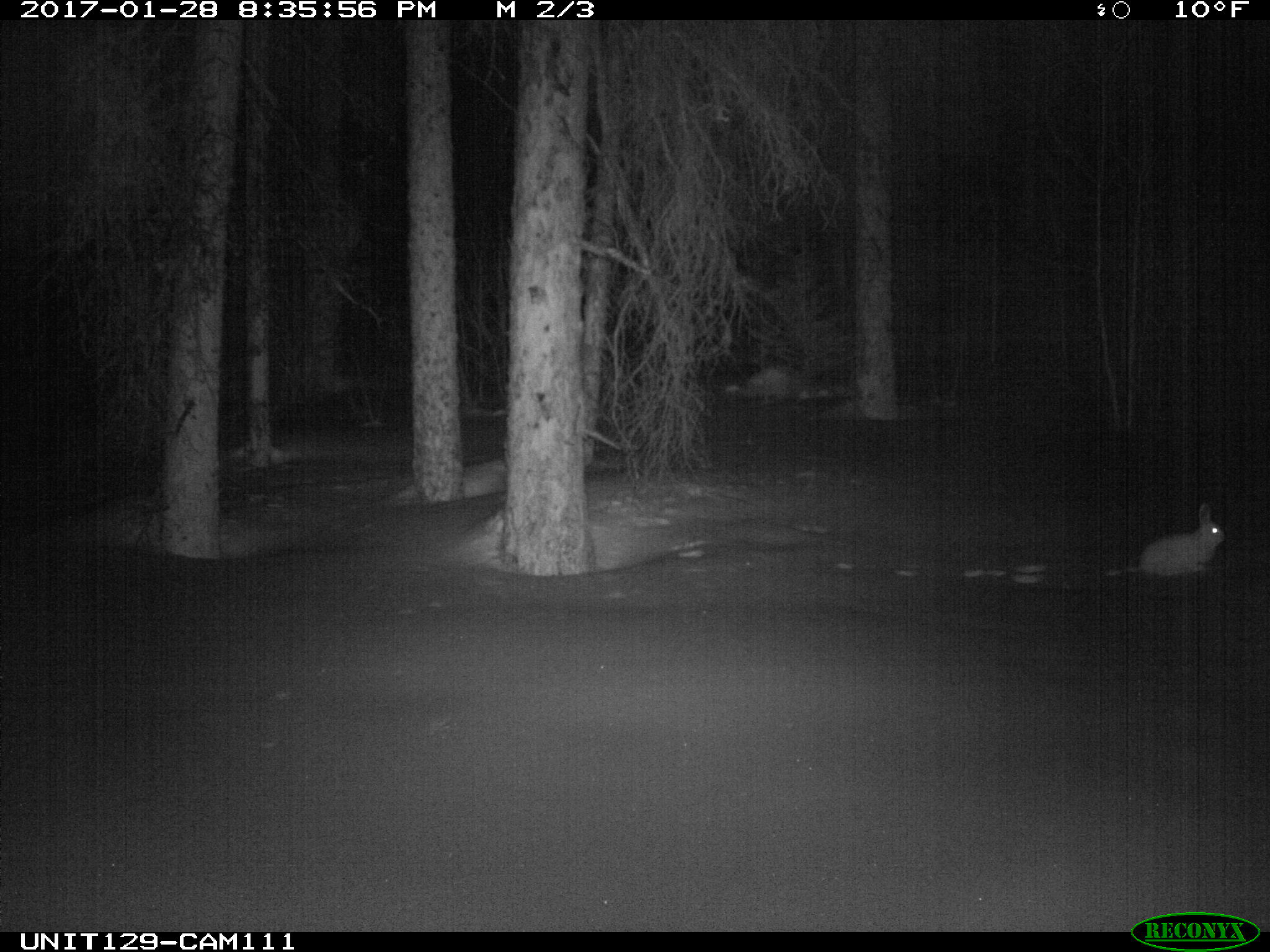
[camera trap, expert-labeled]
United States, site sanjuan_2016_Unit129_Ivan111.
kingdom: Animalia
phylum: Chordata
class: Mammalia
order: Lagomorpha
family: Leporidae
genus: Lepus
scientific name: Lepus americanus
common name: snowshoe hare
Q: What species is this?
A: Lepus americanus (snowshoe hare).